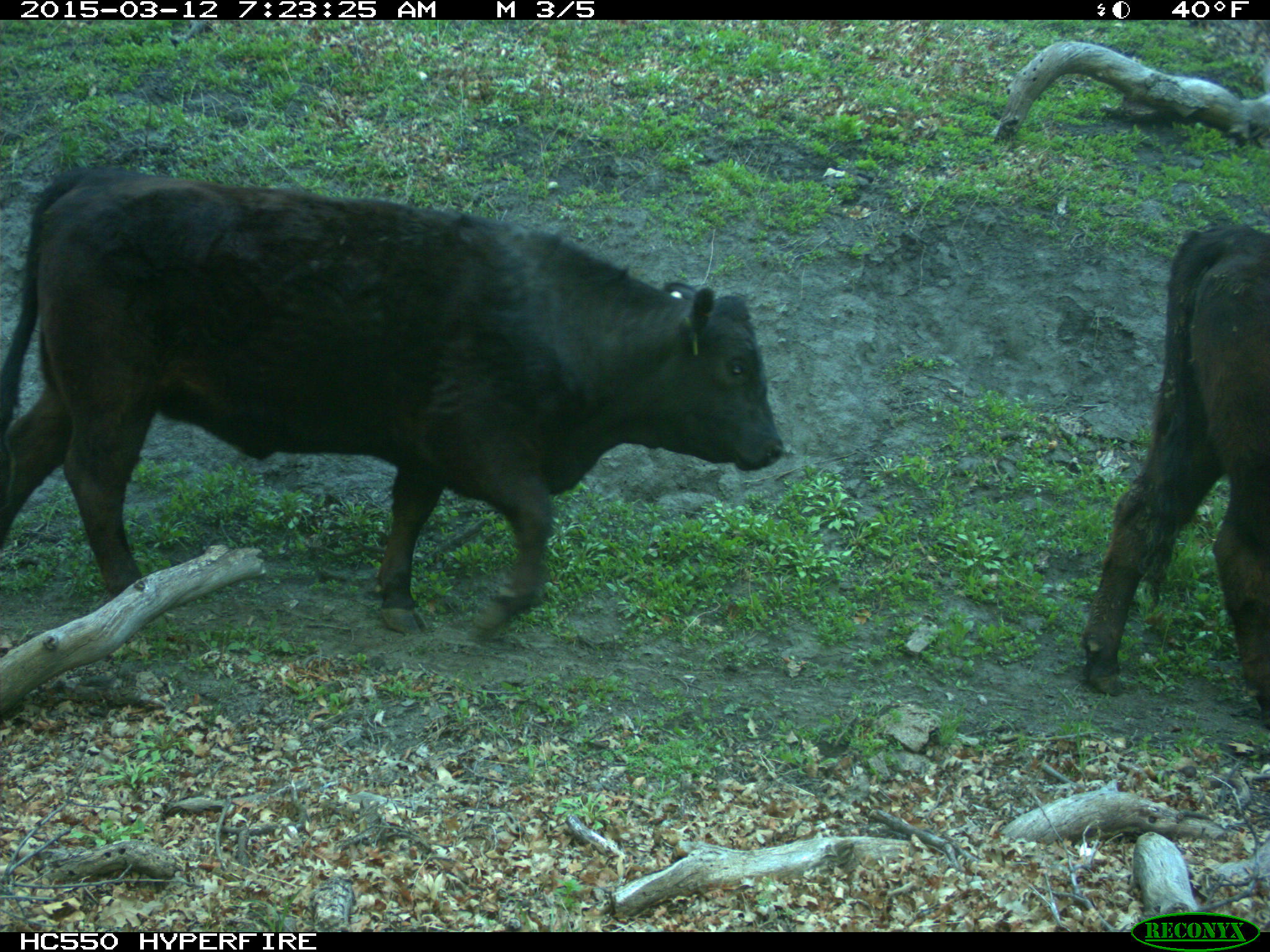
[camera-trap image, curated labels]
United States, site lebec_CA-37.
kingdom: Animalia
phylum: Chordata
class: Mammalia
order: Artiodactyla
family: Bovidae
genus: Bos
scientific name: Bos taurus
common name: domestic cow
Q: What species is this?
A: Bos taurus (domestic cow).